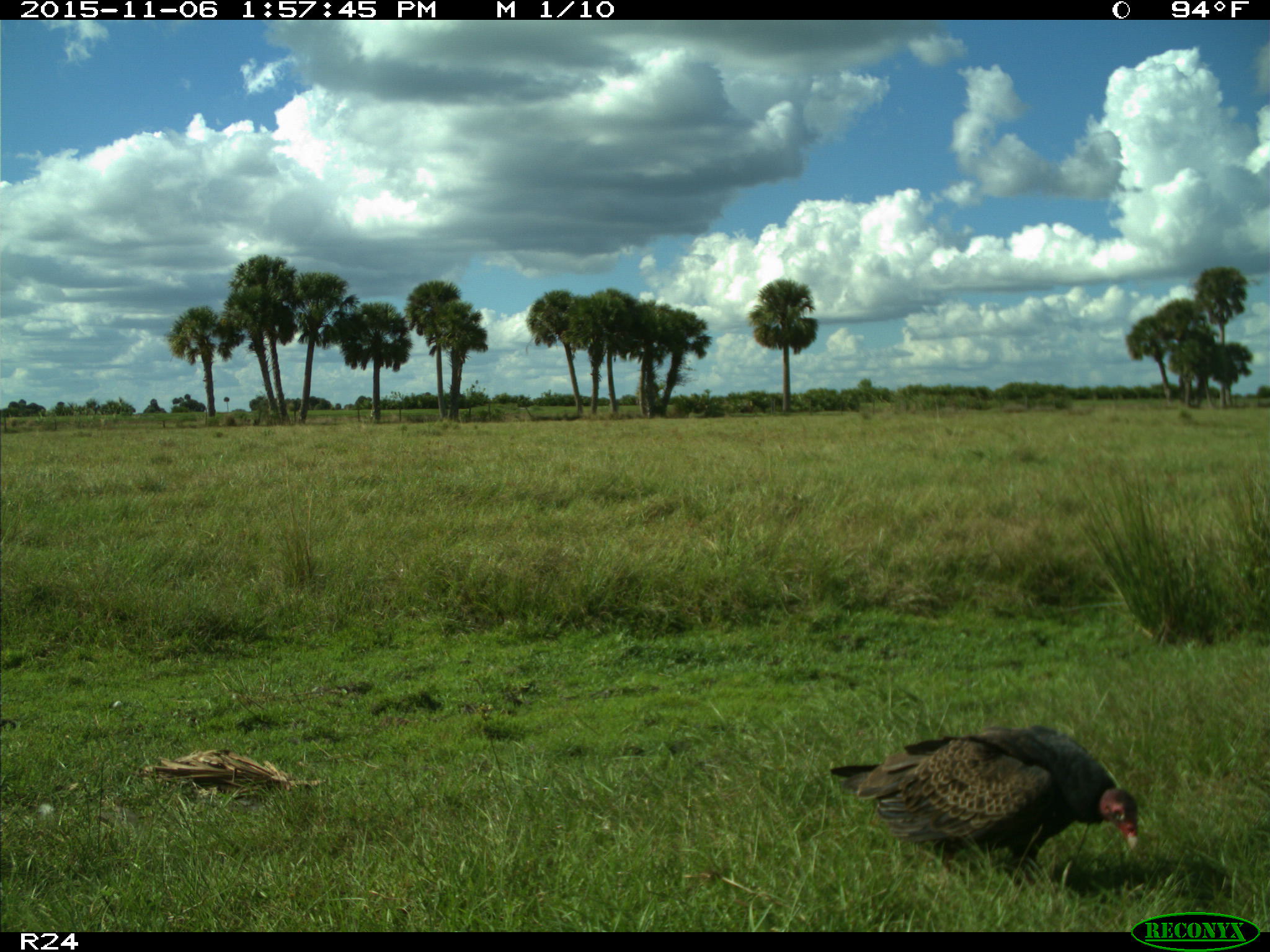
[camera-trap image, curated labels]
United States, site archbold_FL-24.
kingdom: Animalia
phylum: Chordata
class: Aves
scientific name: Aves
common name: birds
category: unidentified bird